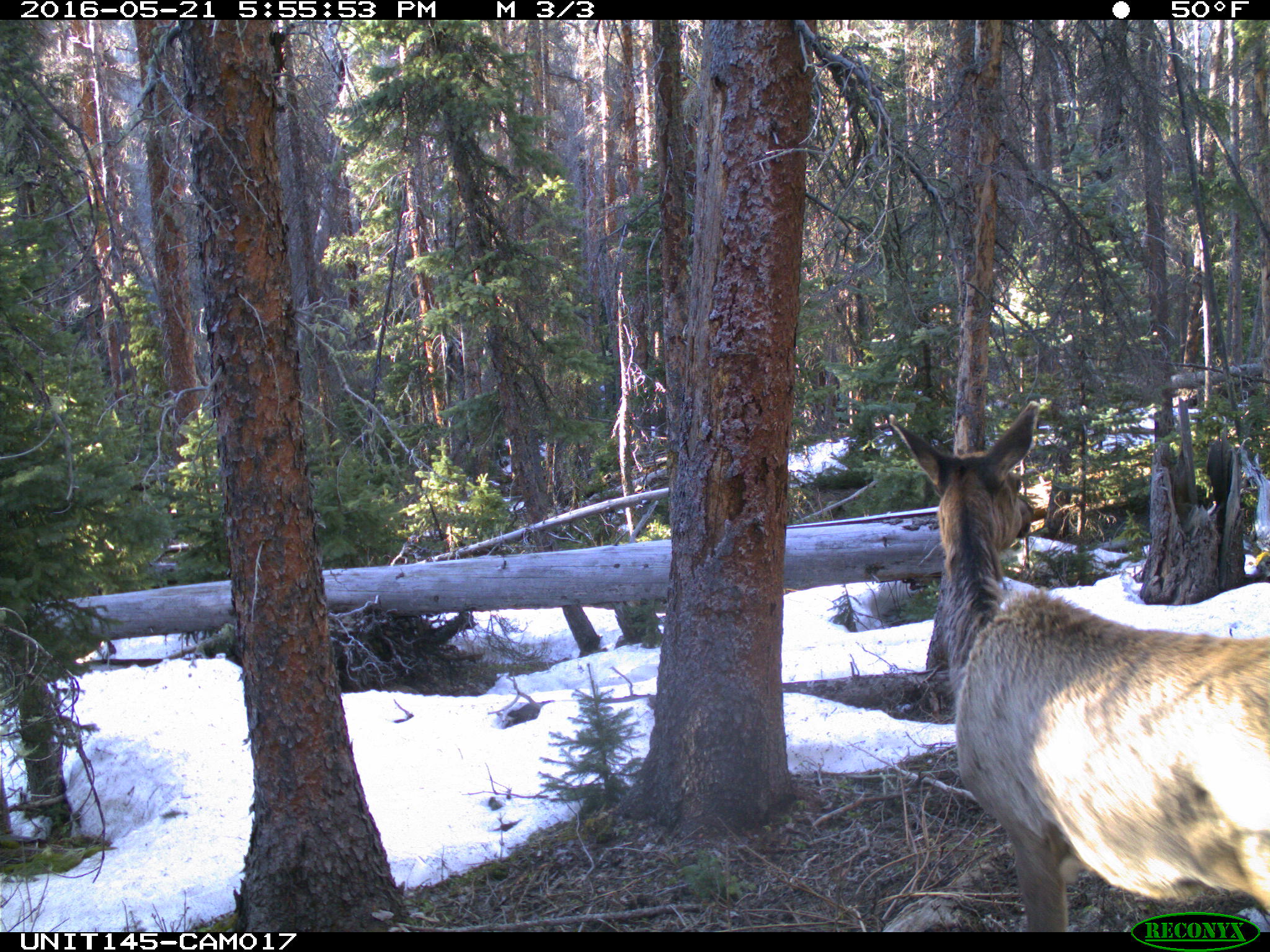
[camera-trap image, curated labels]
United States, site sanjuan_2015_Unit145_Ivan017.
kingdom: Animalia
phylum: Chordata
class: Mammalia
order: Artiodactyla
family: Cervidae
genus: Cervus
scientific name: Cervus elaphus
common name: red deer